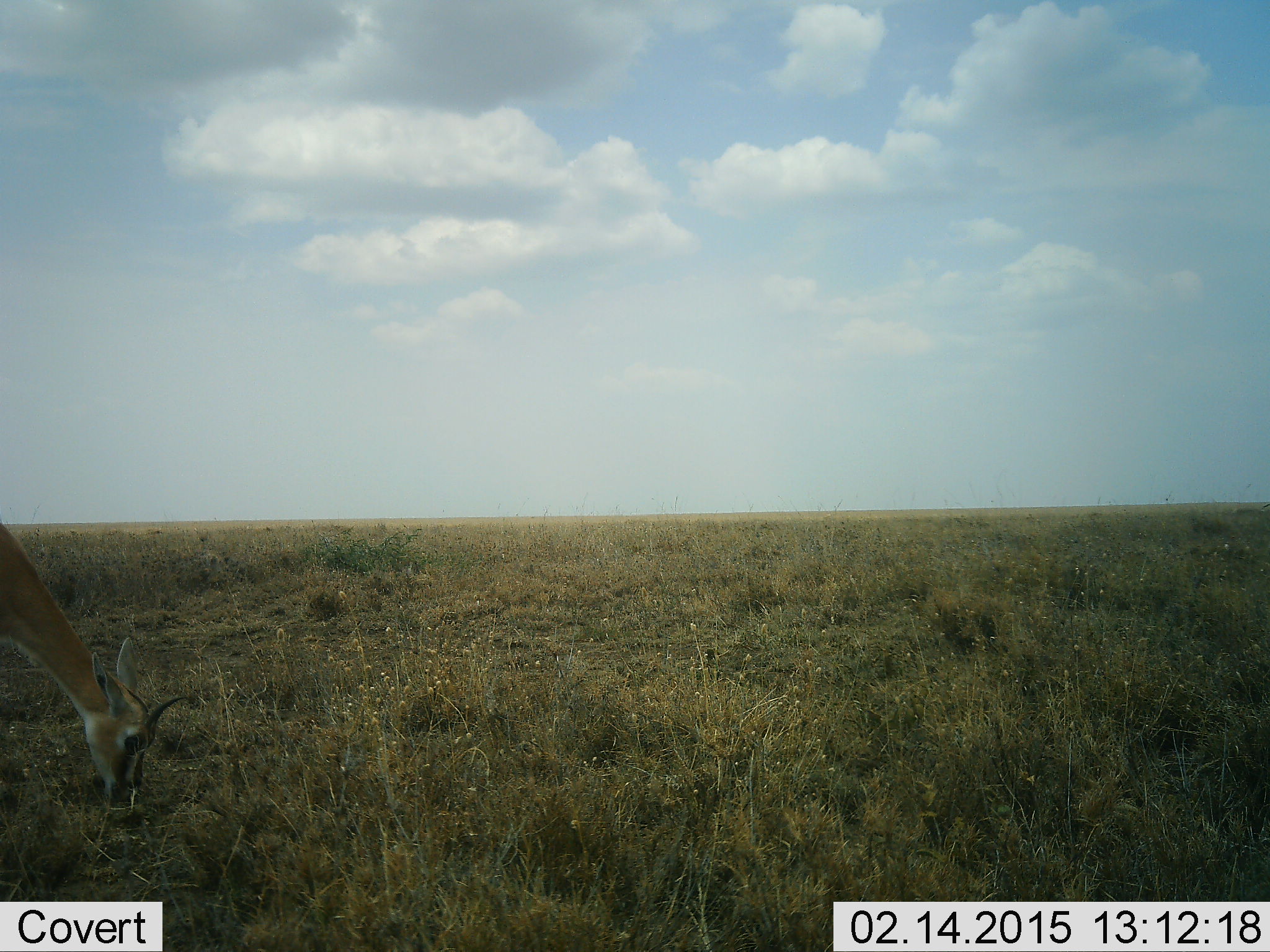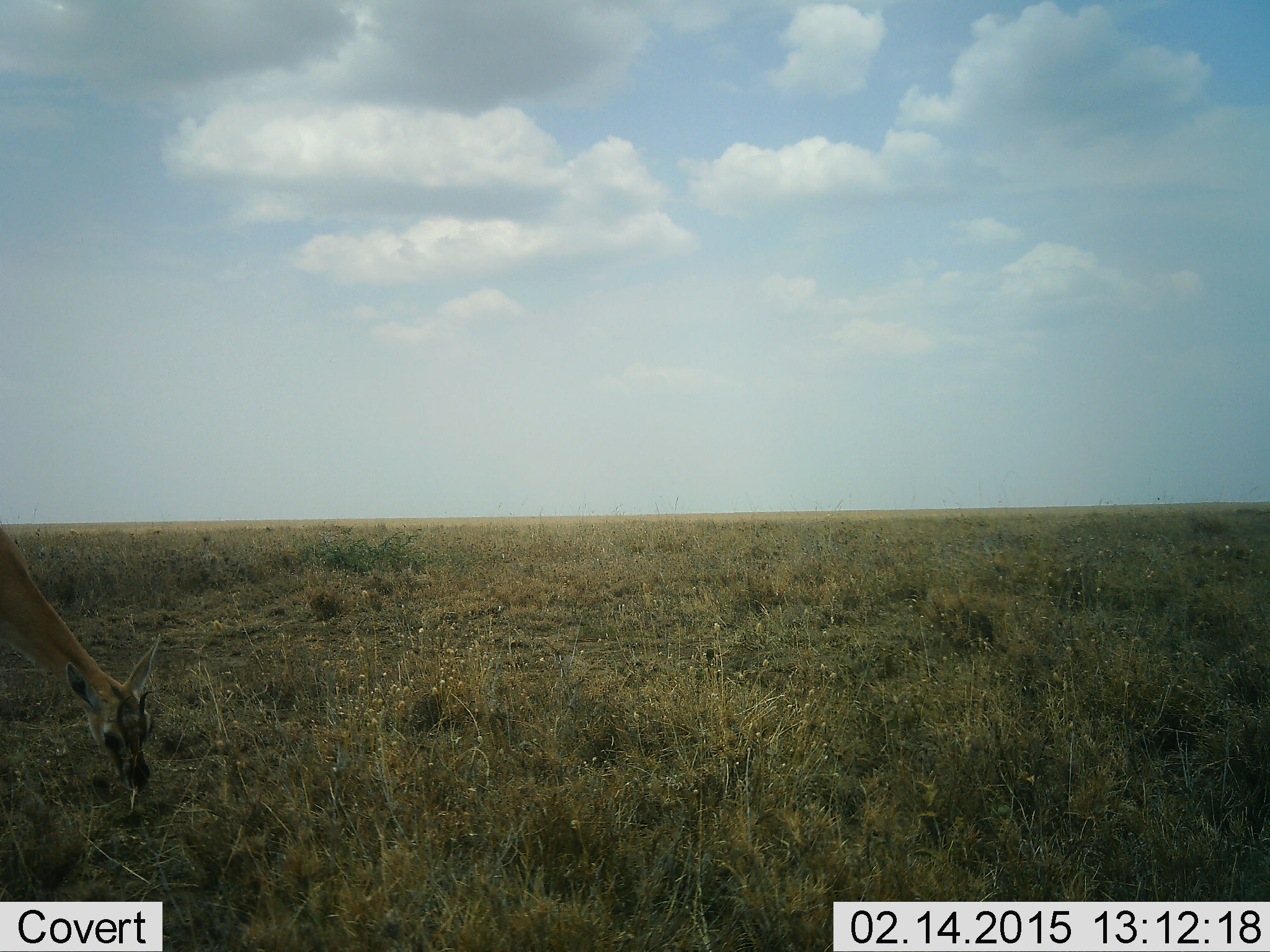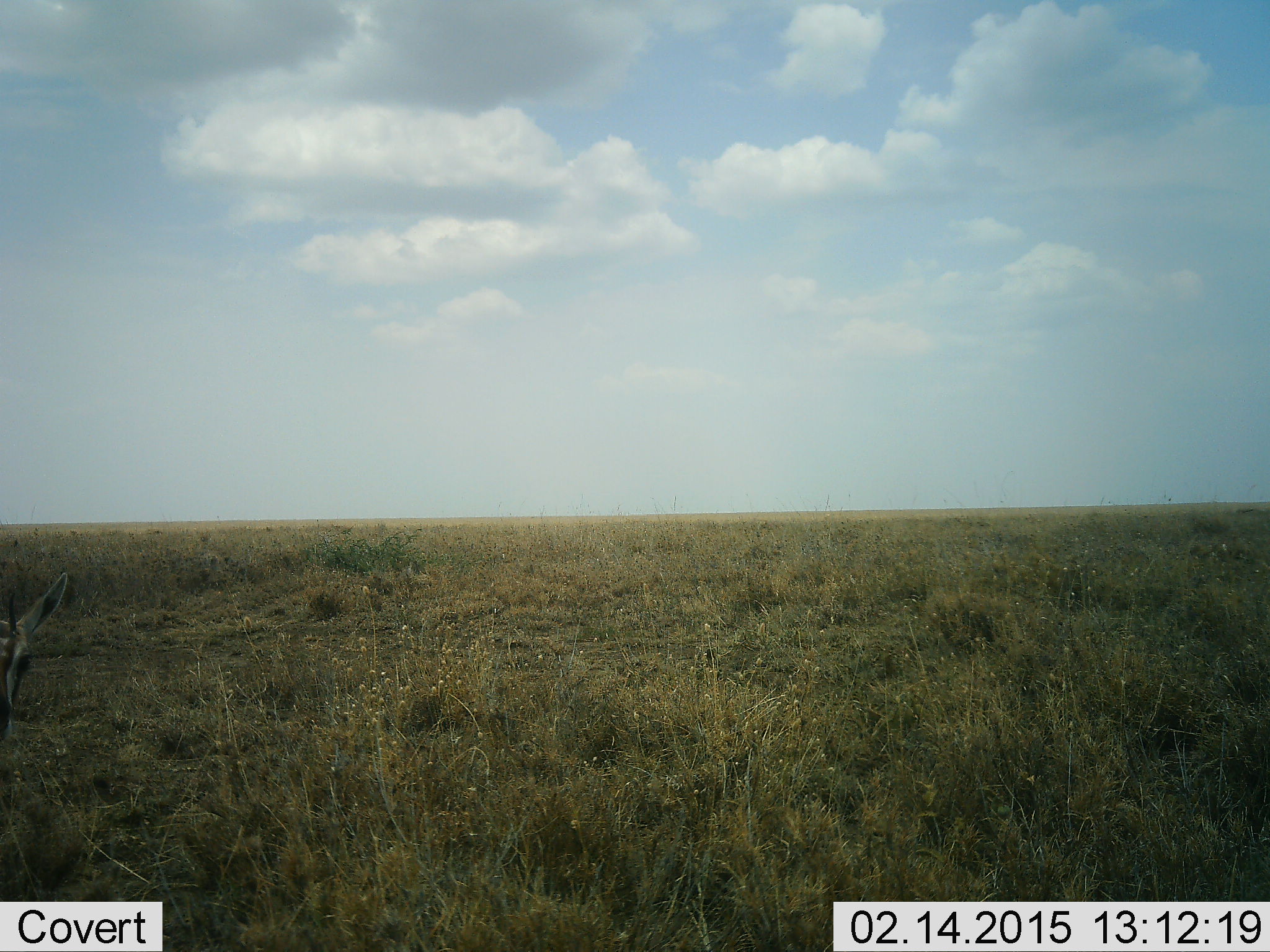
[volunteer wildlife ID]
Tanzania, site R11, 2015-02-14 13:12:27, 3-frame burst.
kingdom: Animalia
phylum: Chordata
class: Mammalia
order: Artiodactyla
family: Bovidae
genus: Eudorcas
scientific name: Eudorcas thomsonii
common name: thomson's gazelle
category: gazellethomsons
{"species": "gazellethomsons (thomson's gazelle) (Eudorcas thomsonii)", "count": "1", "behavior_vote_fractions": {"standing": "30%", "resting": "0%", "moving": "0%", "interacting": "0%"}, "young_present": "0%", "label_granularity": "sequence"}